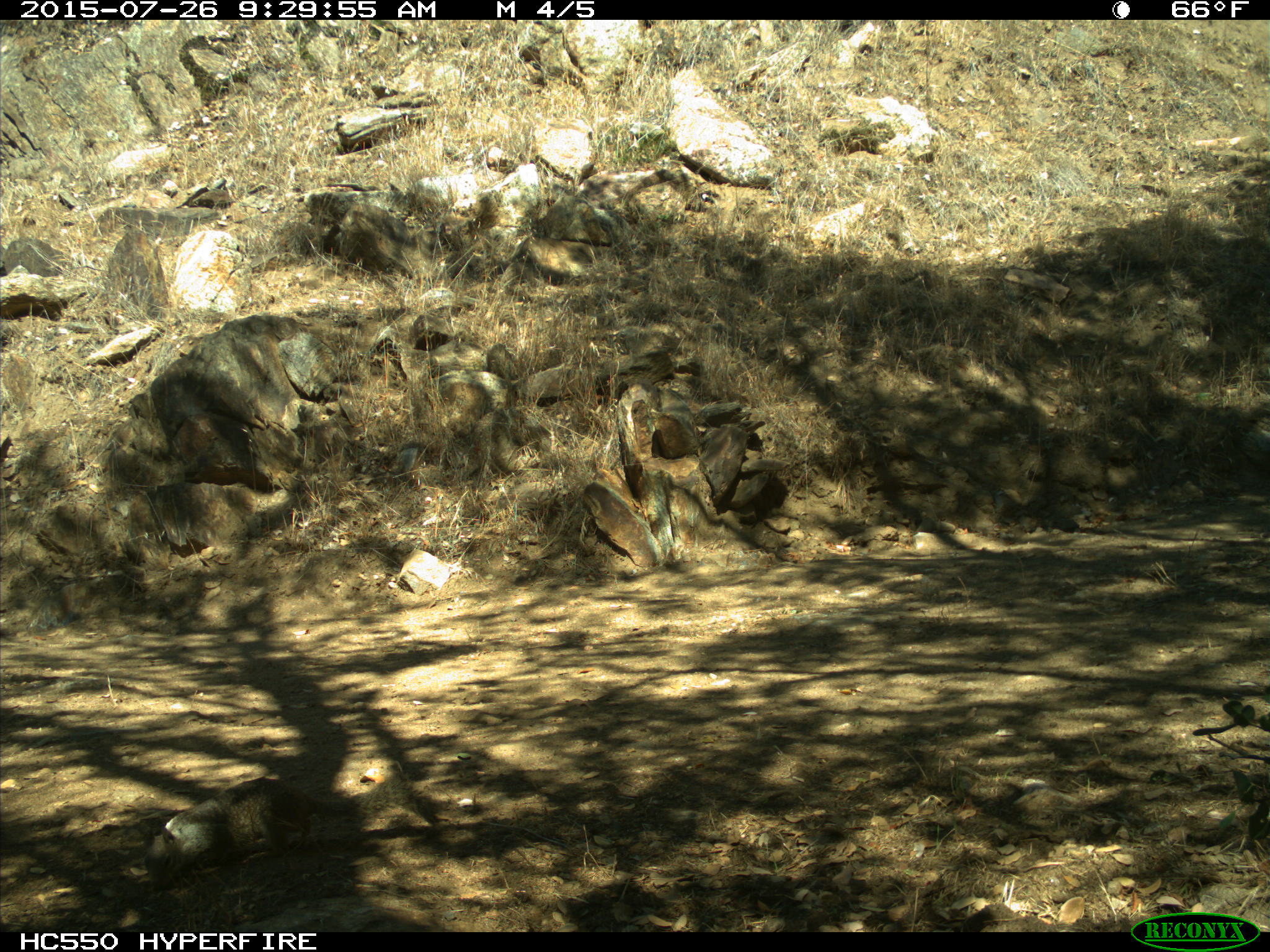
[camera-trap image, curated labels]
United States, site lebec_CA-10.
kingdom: Animalia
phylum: Chordata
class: Mammalia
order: Rodentia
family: Sciuridae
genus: Otospermophilus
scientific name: Otospermophilus beecheyi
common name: california ground squirrel